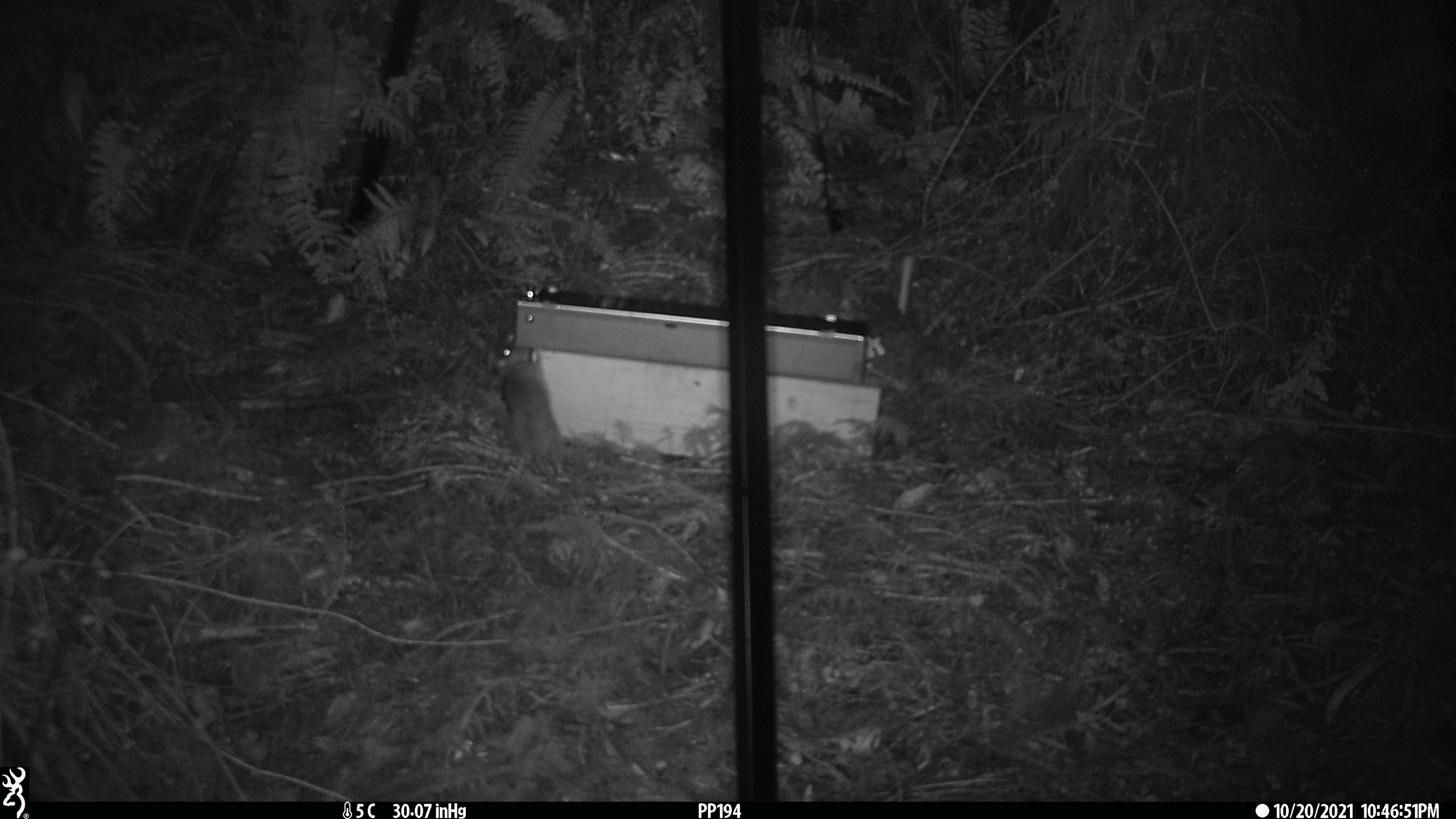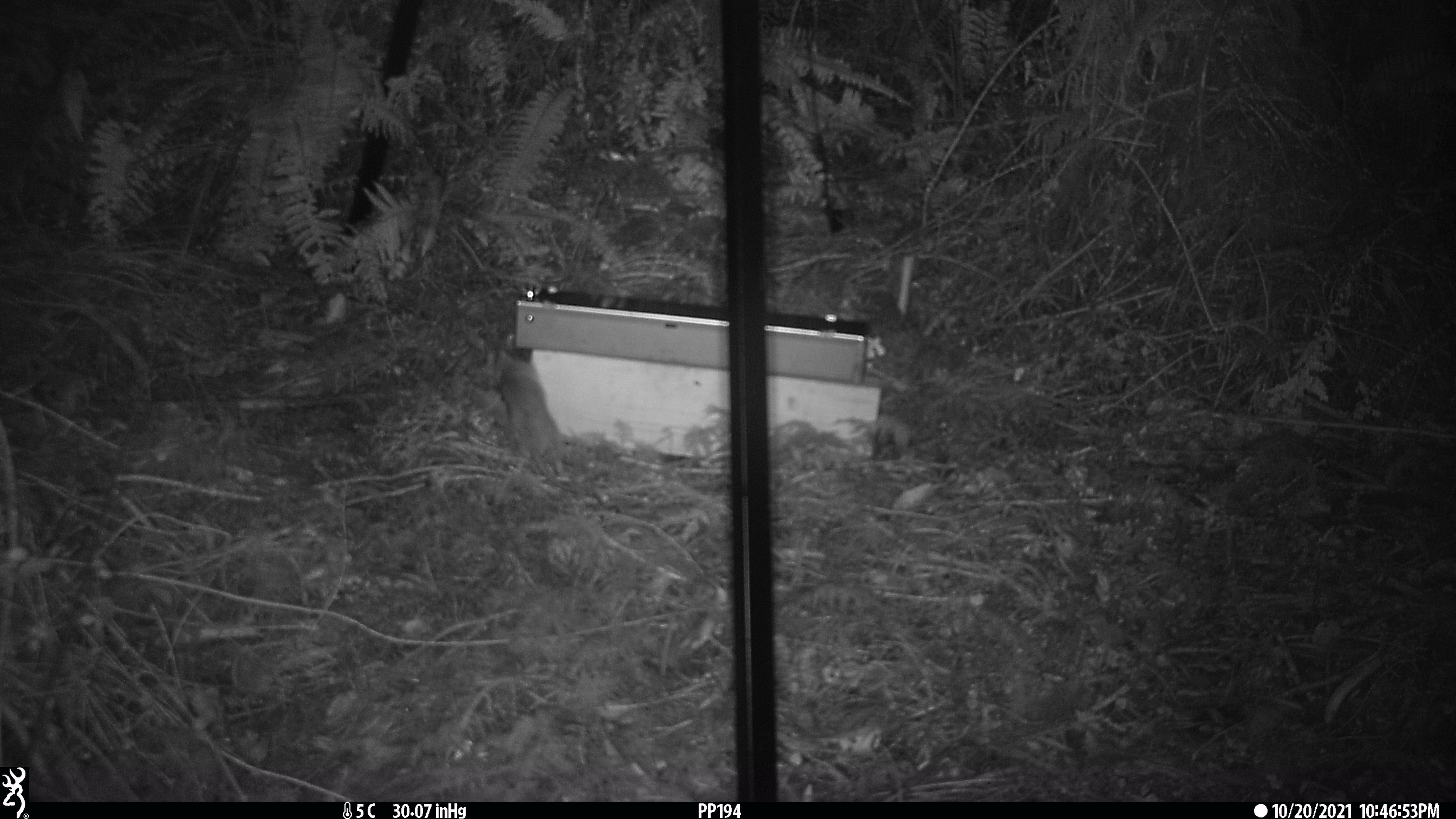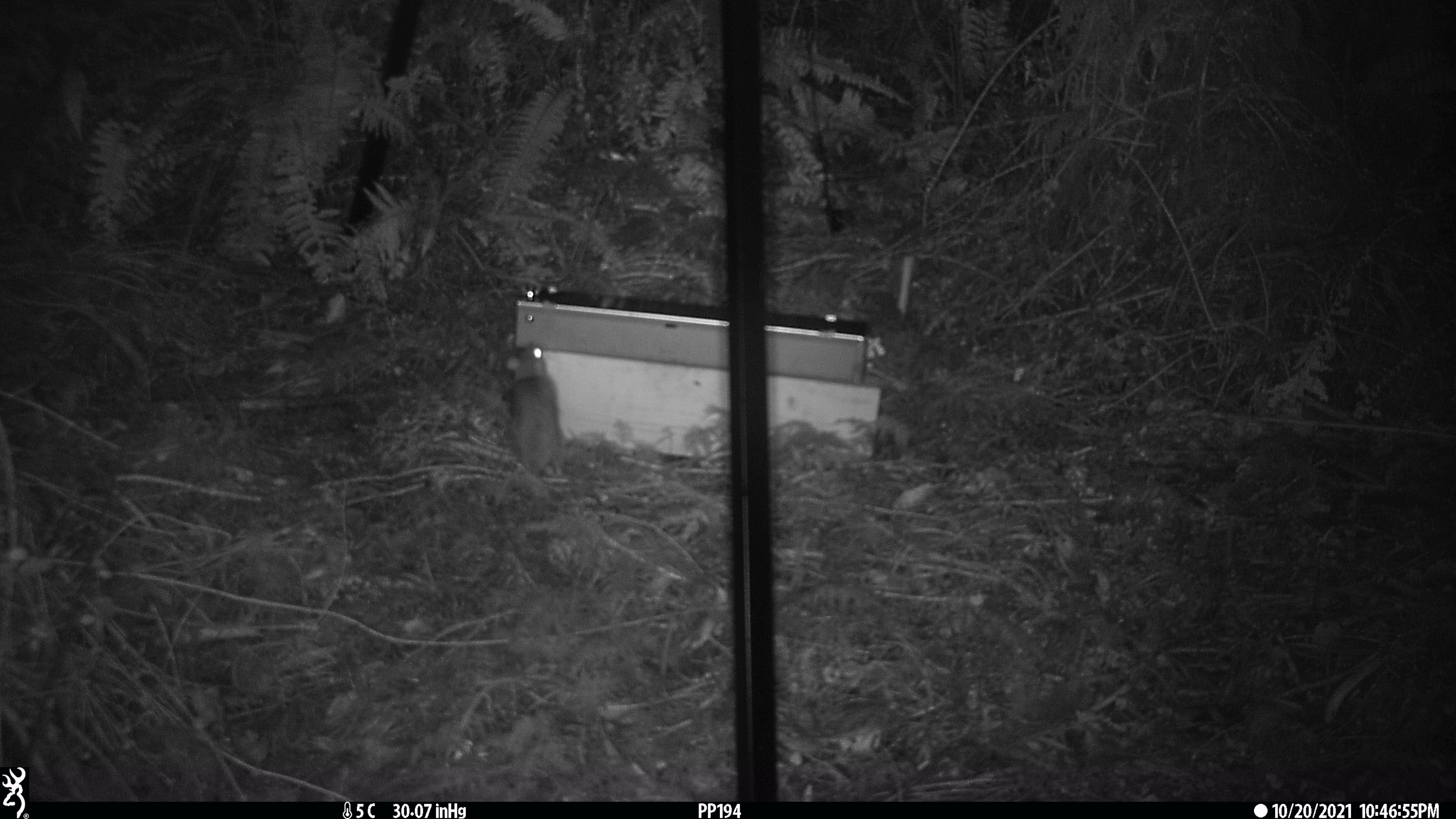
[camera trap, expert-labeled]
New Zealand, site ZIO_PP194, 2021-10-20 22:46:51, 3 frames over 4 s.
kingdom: Animalia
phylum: Chordata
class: Mammalia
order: Rodentia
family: Muridae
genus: Rattus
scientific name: Rattus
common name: rat